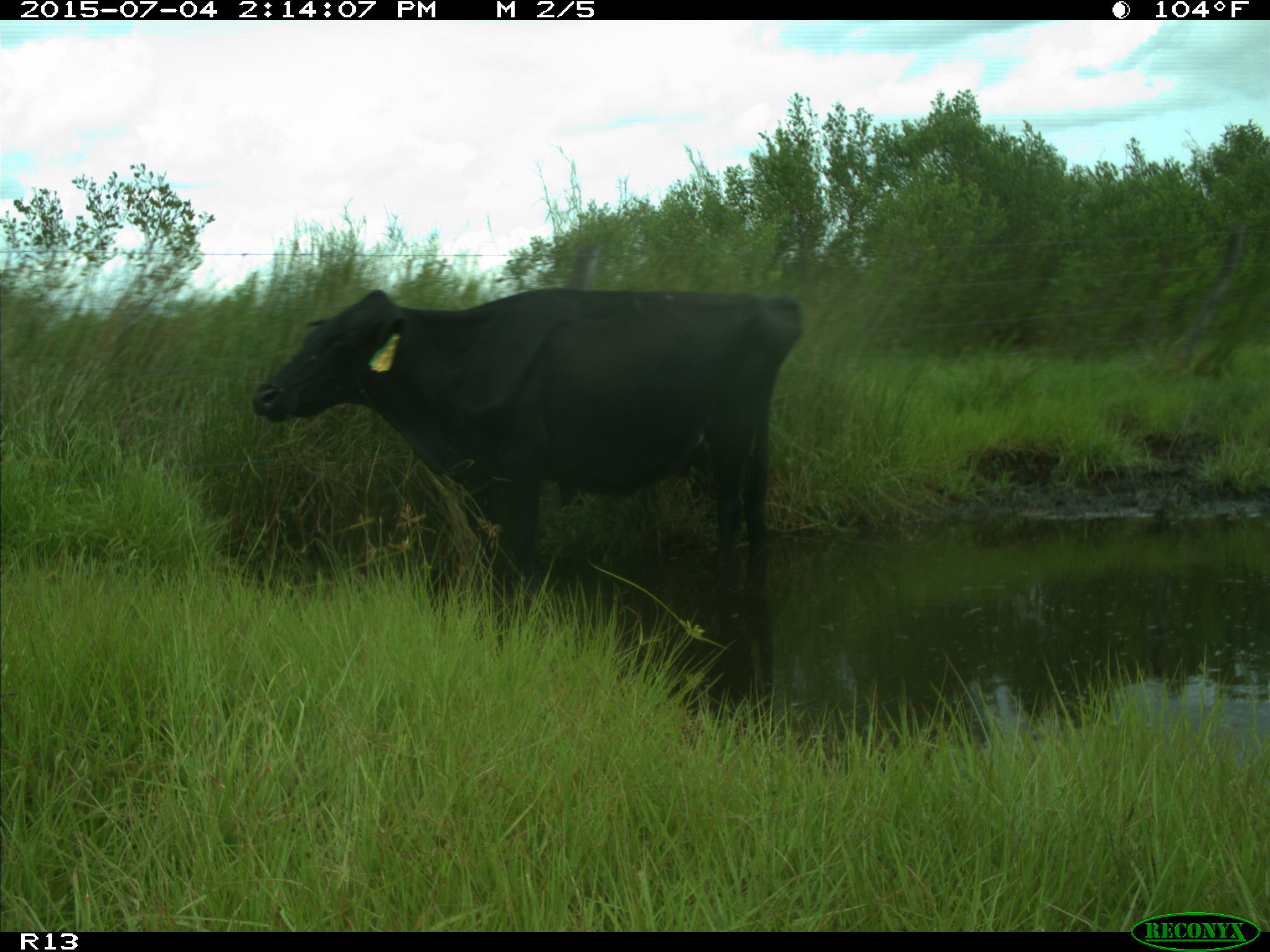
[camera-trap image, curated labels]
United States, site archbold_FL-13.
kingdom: Animalia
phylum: Chordata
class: Mammalia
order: Artiodactyla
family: Bovidae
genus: Bos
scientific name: Bos taurus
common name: domestic cow